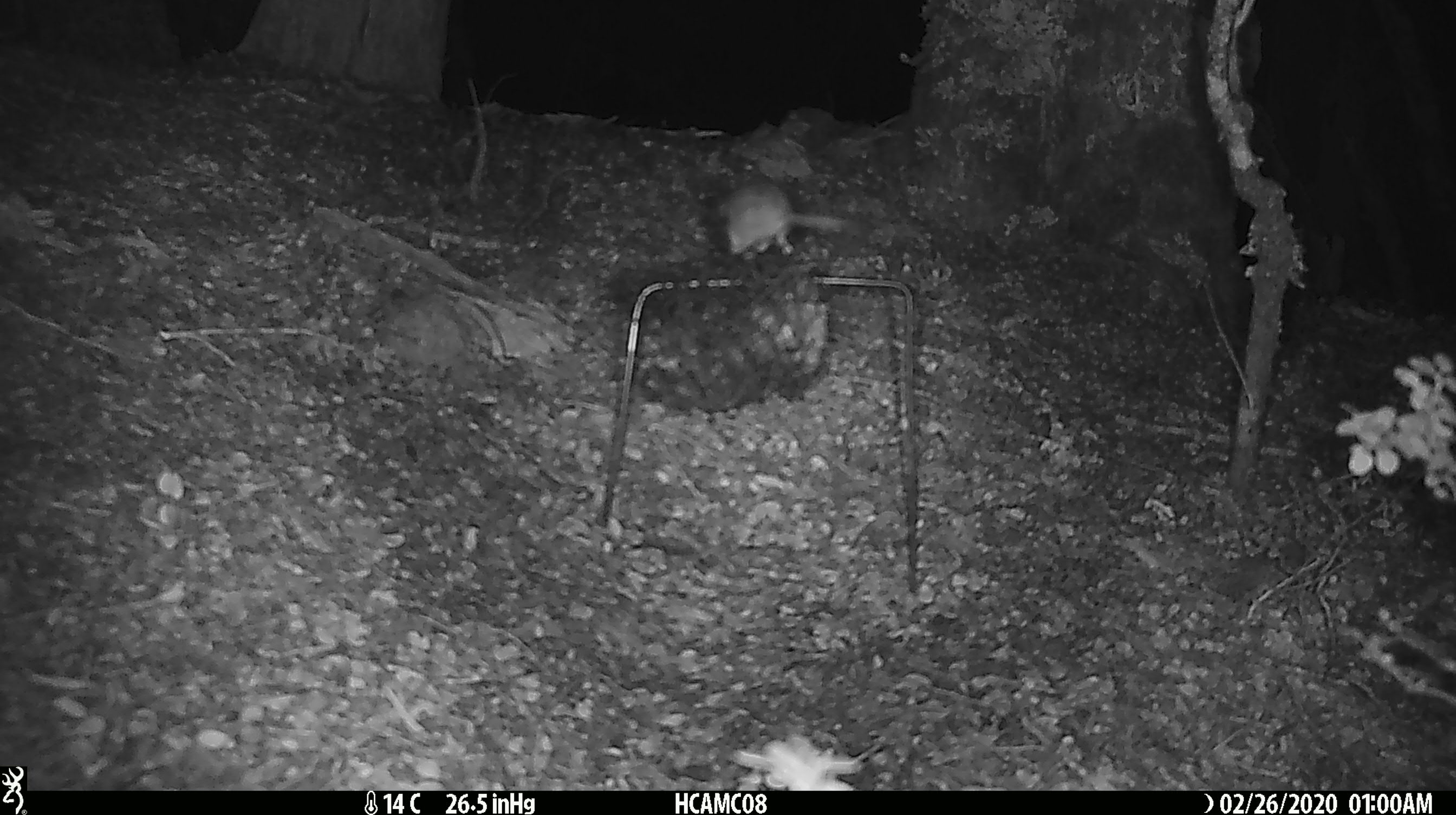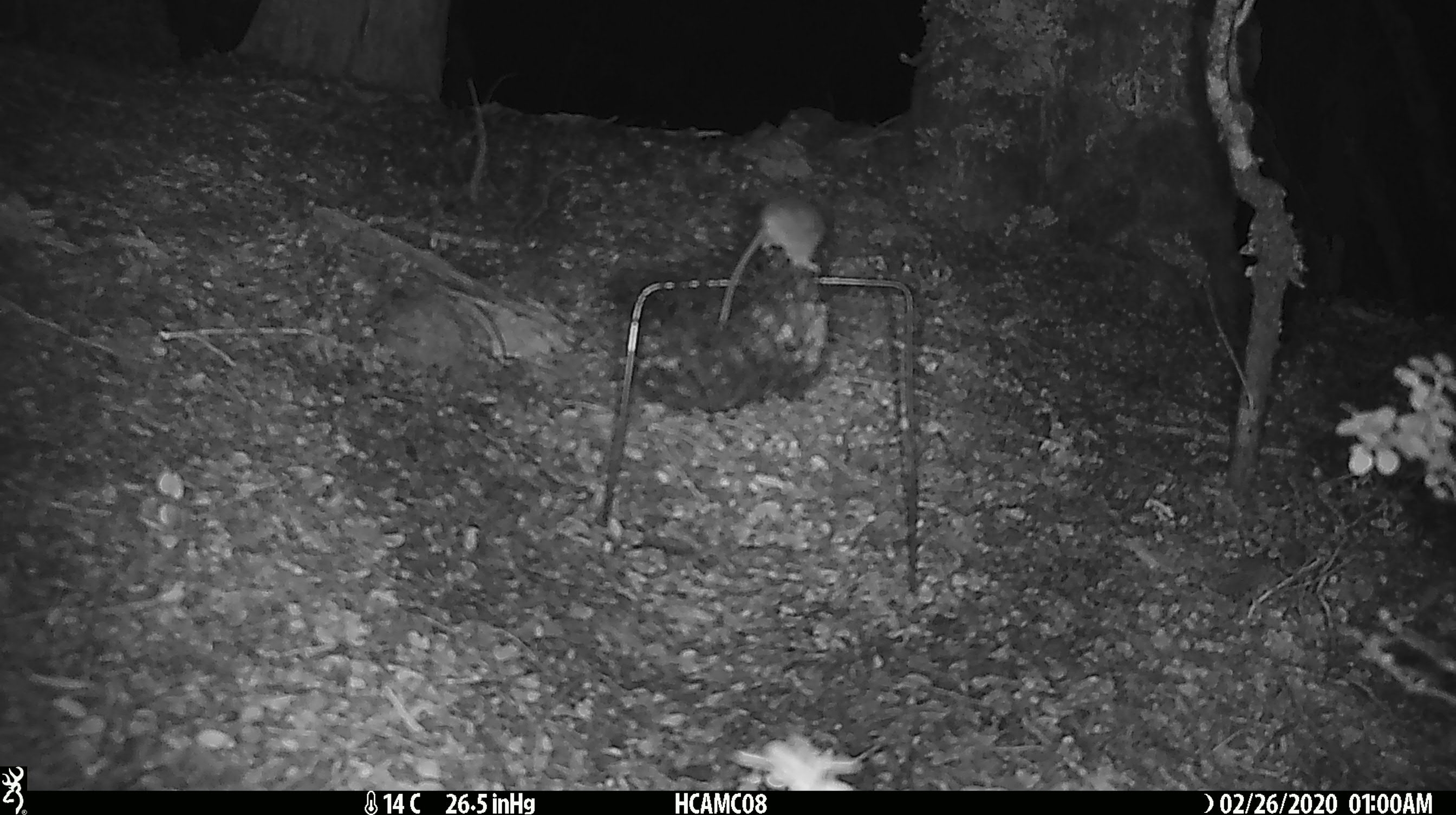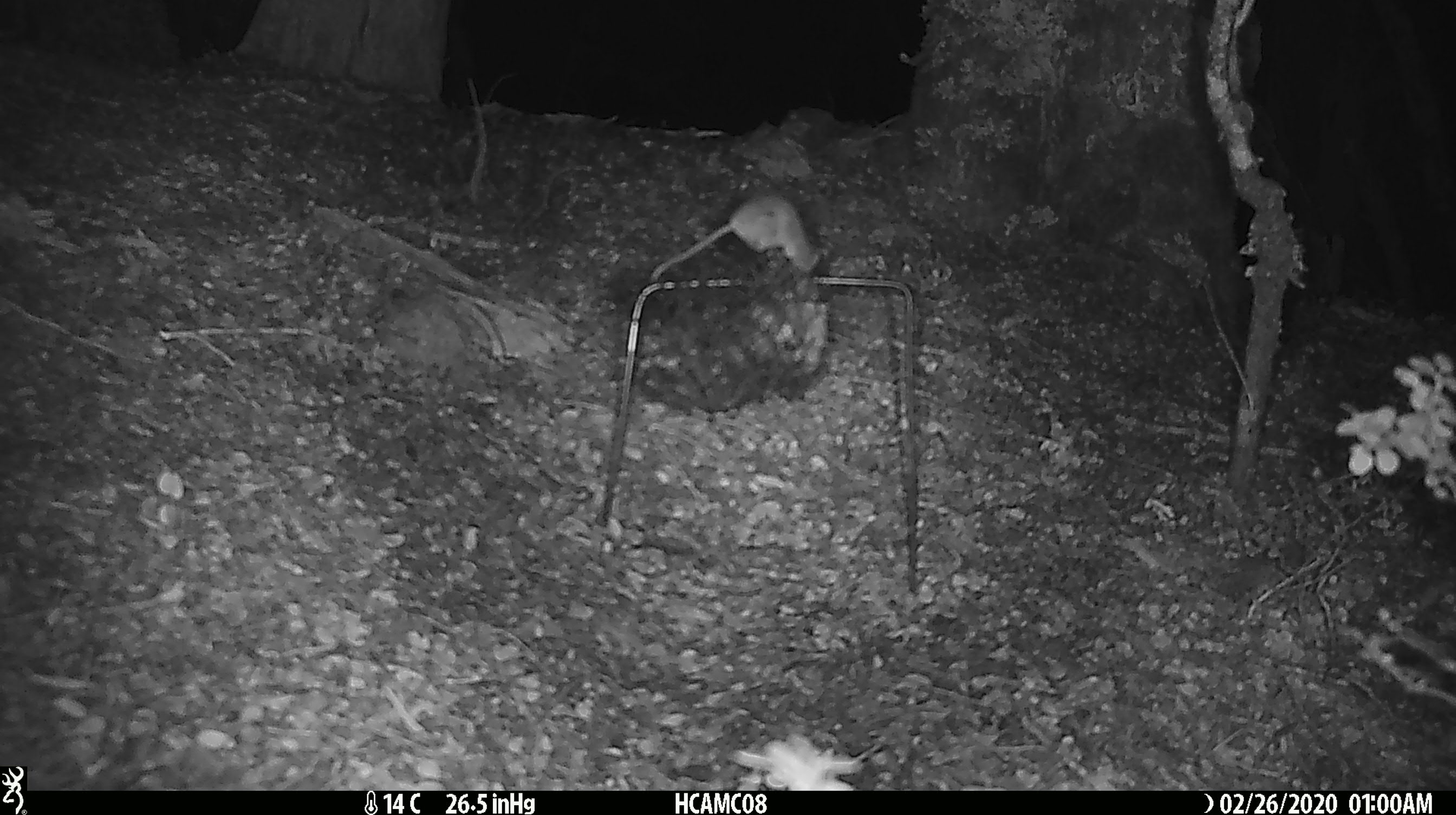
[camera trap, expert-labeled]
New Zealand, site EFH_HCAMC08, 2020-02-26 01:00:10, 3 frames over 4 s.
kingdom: Animalia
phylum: Chordata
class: Mammalia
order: Rodentia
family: Muridae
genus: Mus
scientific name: Mus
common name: mouse